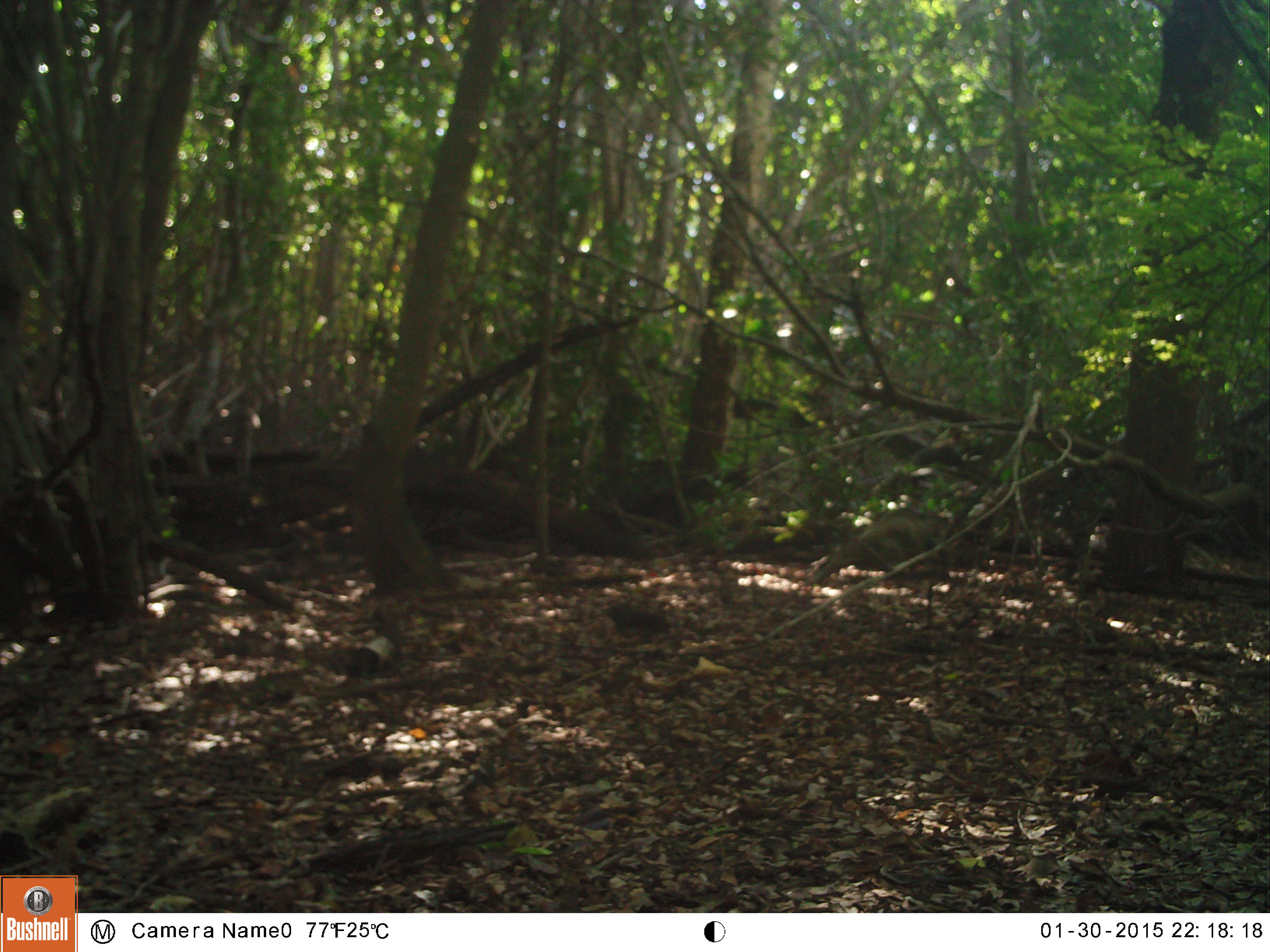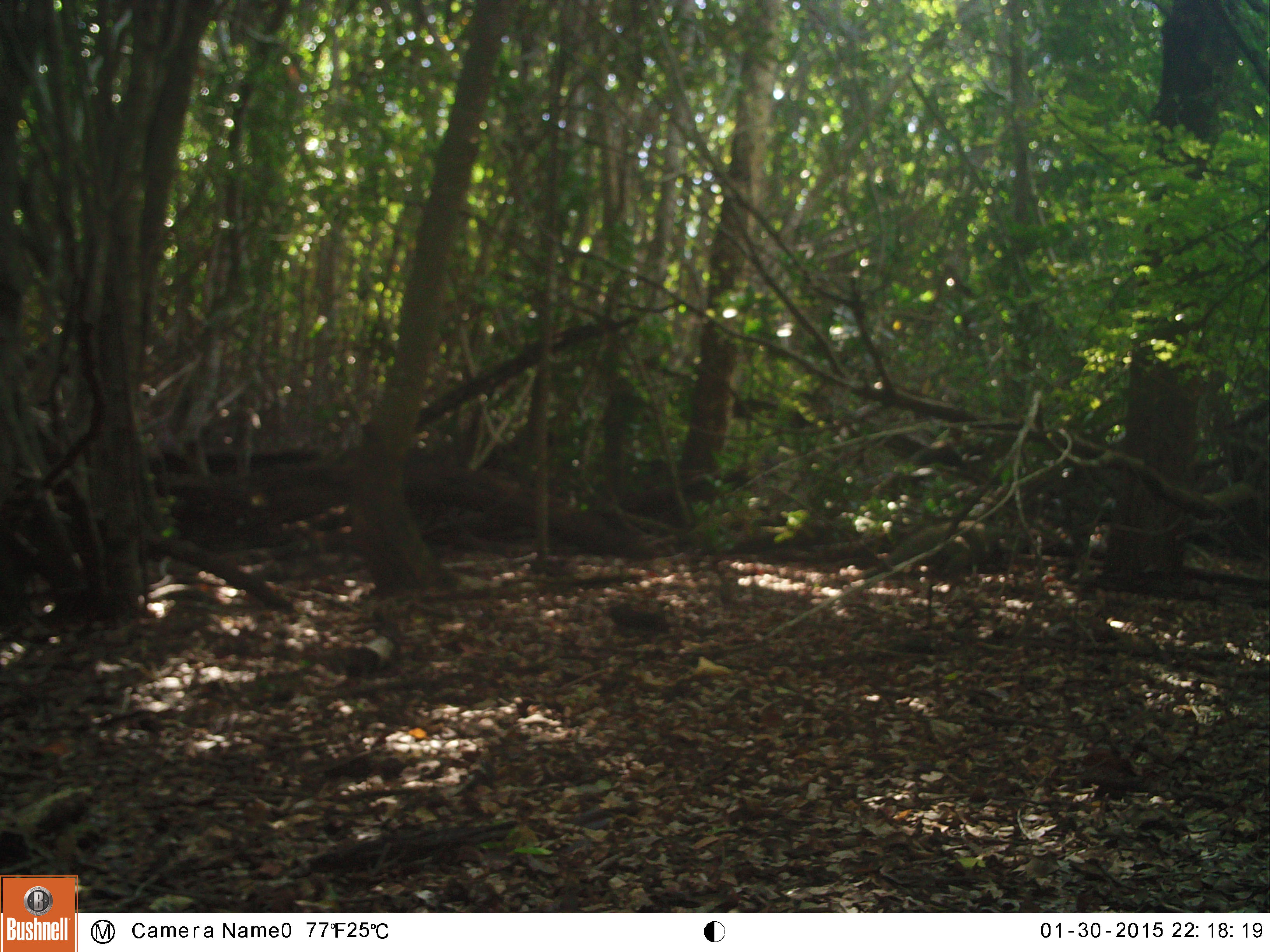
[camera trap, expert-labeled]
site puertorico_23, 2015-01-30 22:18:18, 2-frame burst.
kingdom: Animalia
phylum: Chordata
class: Reptilia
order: Squamata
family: Iguanidae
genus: Iguana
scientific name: Iguana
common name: typical iguanas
Iguana (typical iguanas).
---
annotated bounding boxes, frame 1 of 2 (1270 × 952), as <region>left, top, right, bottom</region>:
iguana: <region>786, 517, 980, 603</region>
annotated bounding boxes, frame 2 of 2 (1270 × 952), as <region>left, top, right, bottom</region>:
iguana: <region>830, 520, 1022, 586</region>